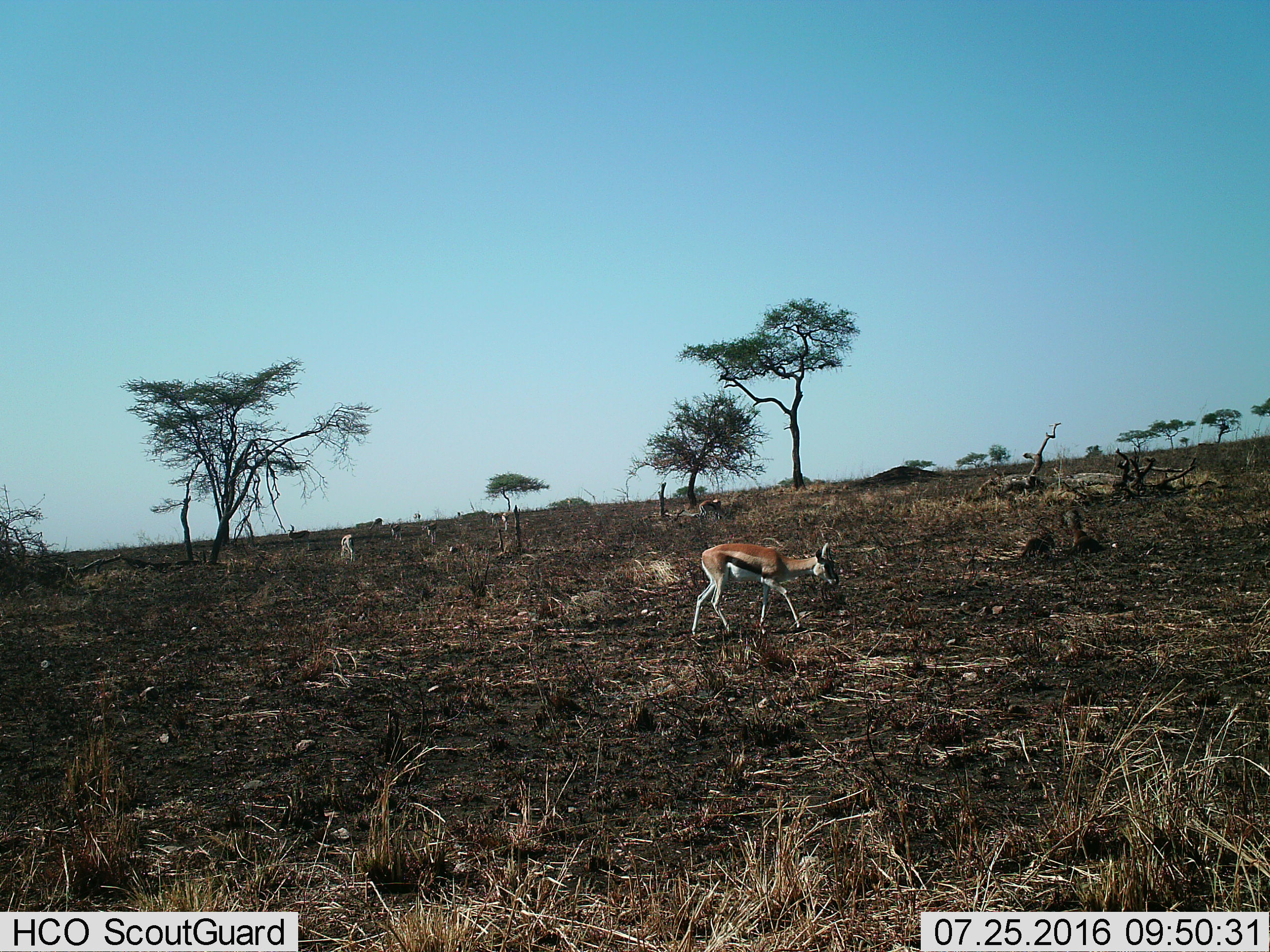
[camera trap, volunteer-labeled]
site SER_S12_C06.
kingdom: Animalia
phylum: Chordata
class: Mammalia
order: Artiodactyla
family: Bovidae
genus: Eudorcas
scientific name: Eudorcas thomsonii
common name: thomson's gazelle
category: gazellethomsons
Gazellethomsons (thomson's gazelle) (Eudorcas thomsonii), count 5. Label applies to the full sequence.